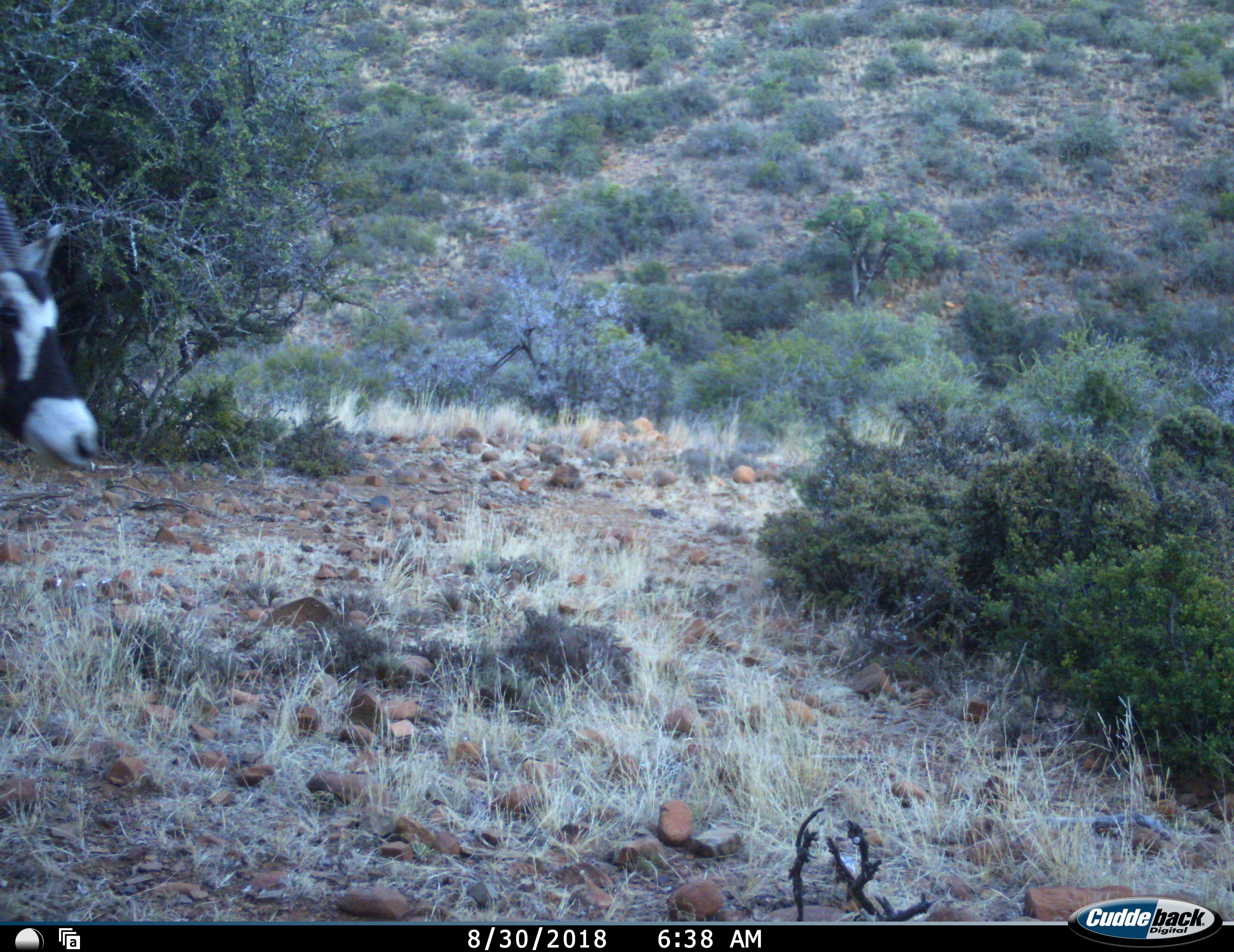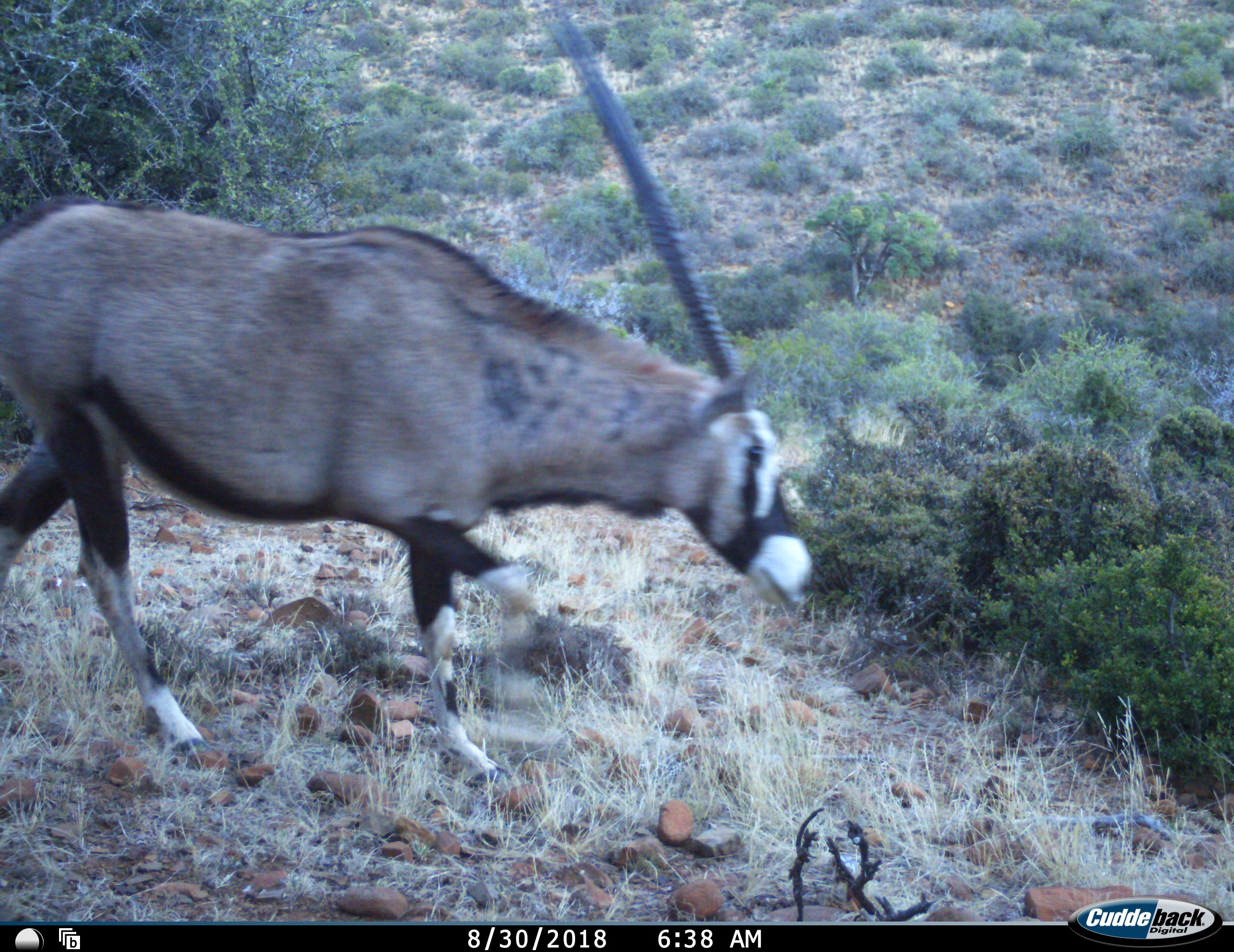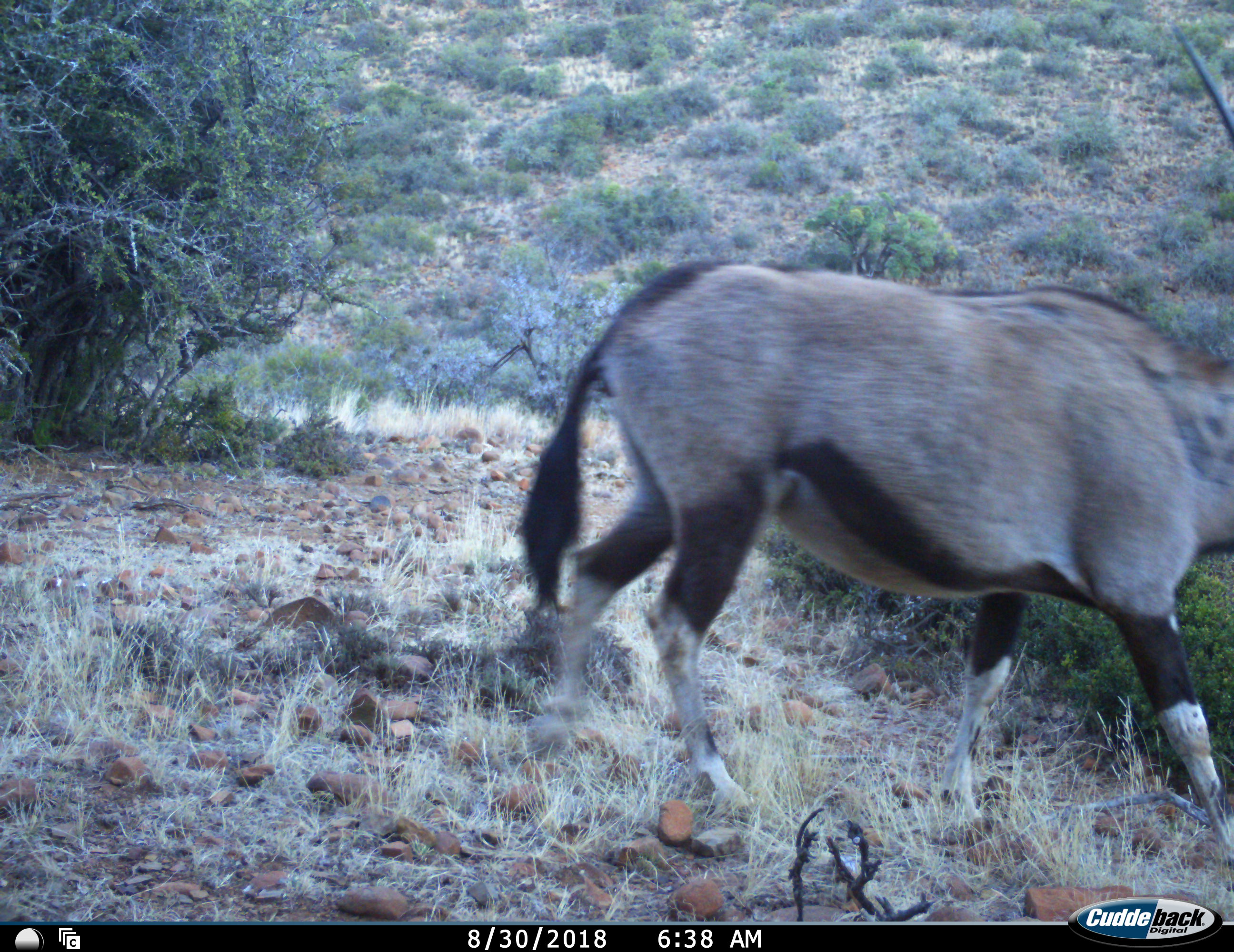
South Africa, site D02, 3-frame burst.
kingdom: Animalia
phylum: Chordata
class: Mammalia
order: Artiodactyla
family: Bovidae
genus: Oryx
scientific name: Oryx gazella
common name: gemsbok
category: gemsbokoryx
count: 1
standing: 0%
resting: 0%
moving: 100%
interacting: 0%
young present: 0%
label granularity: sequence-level